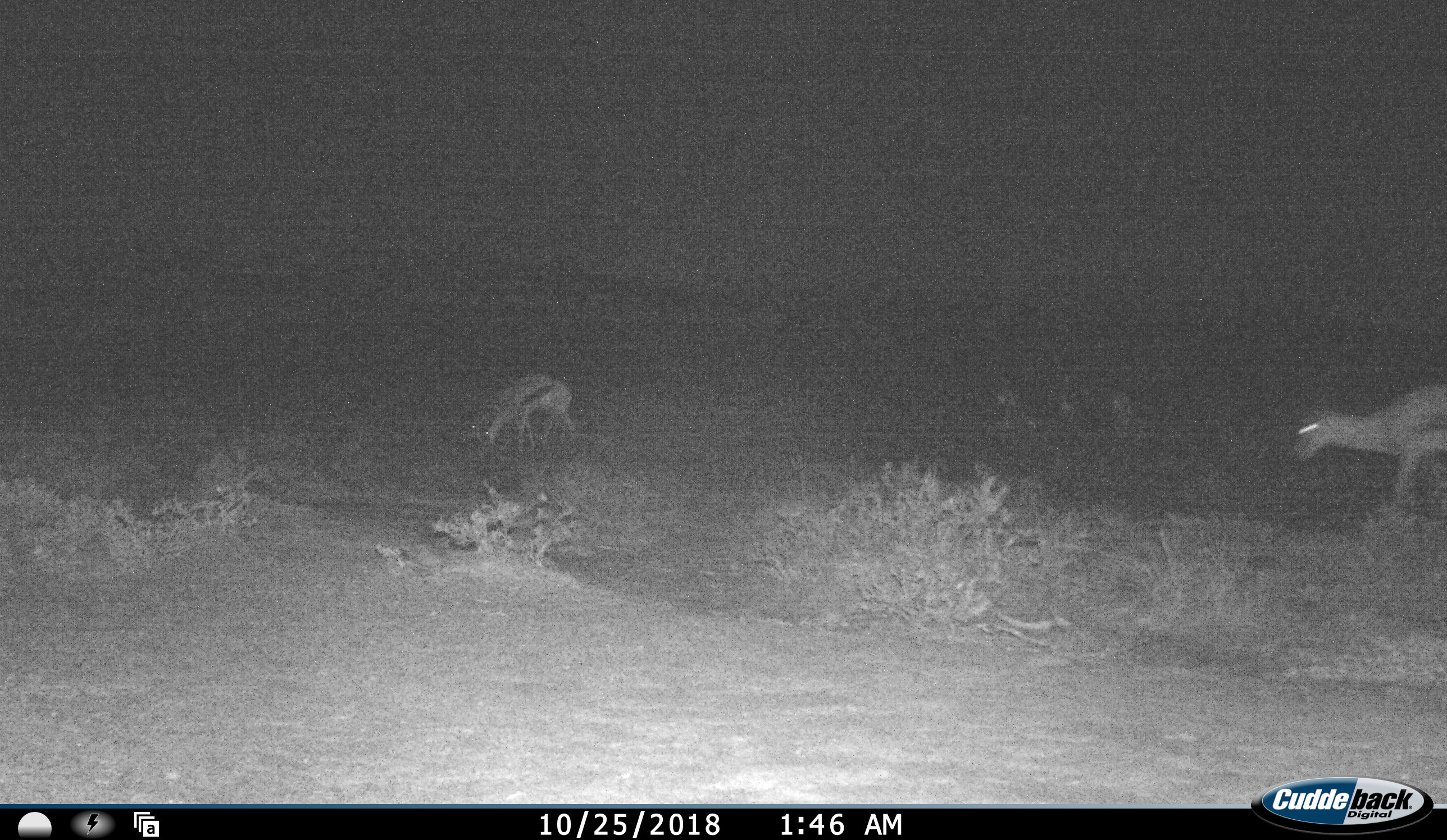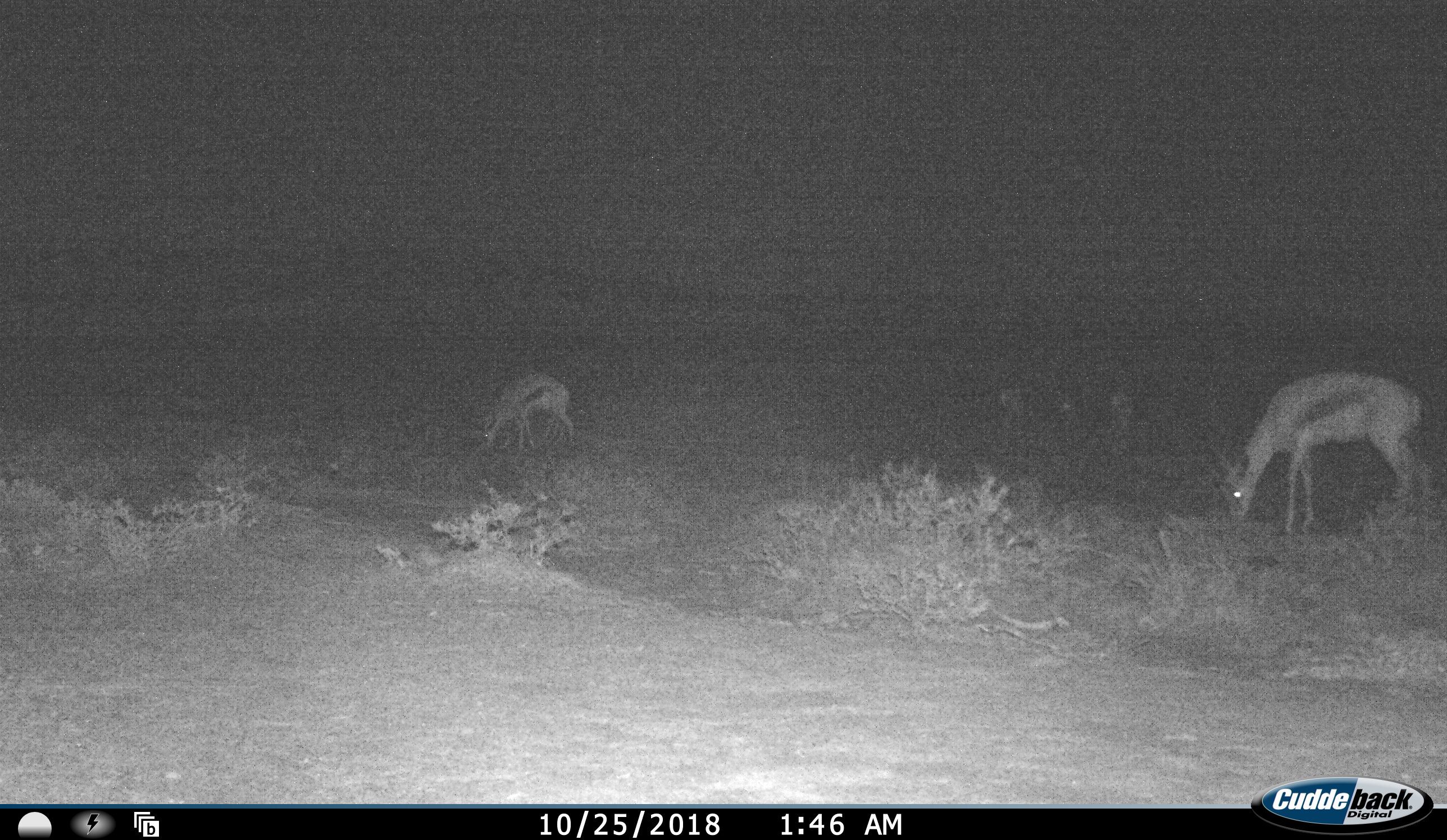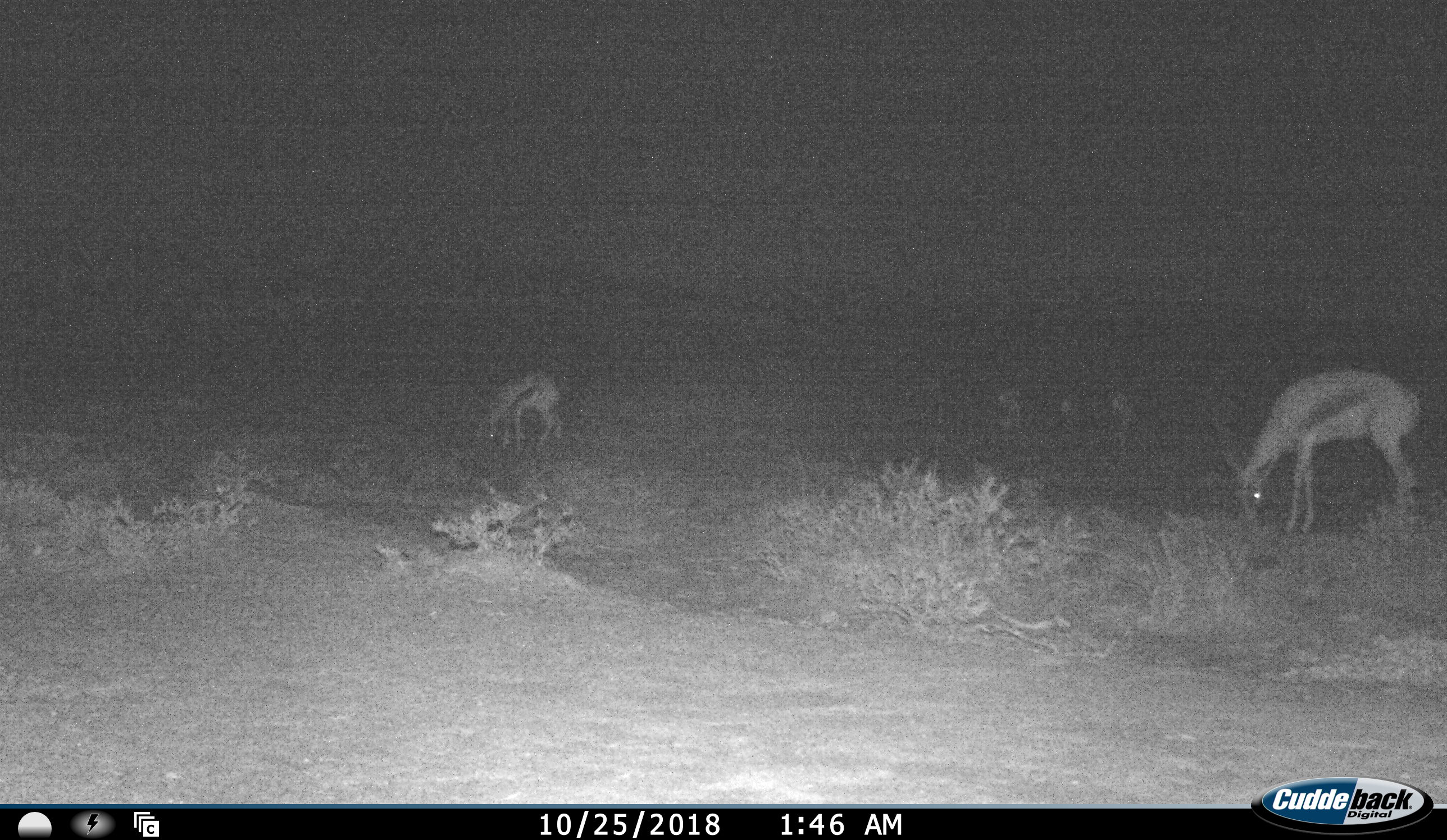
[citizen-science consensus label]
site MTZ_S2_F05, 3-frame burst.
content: unidentified animal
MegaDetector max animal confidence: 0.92